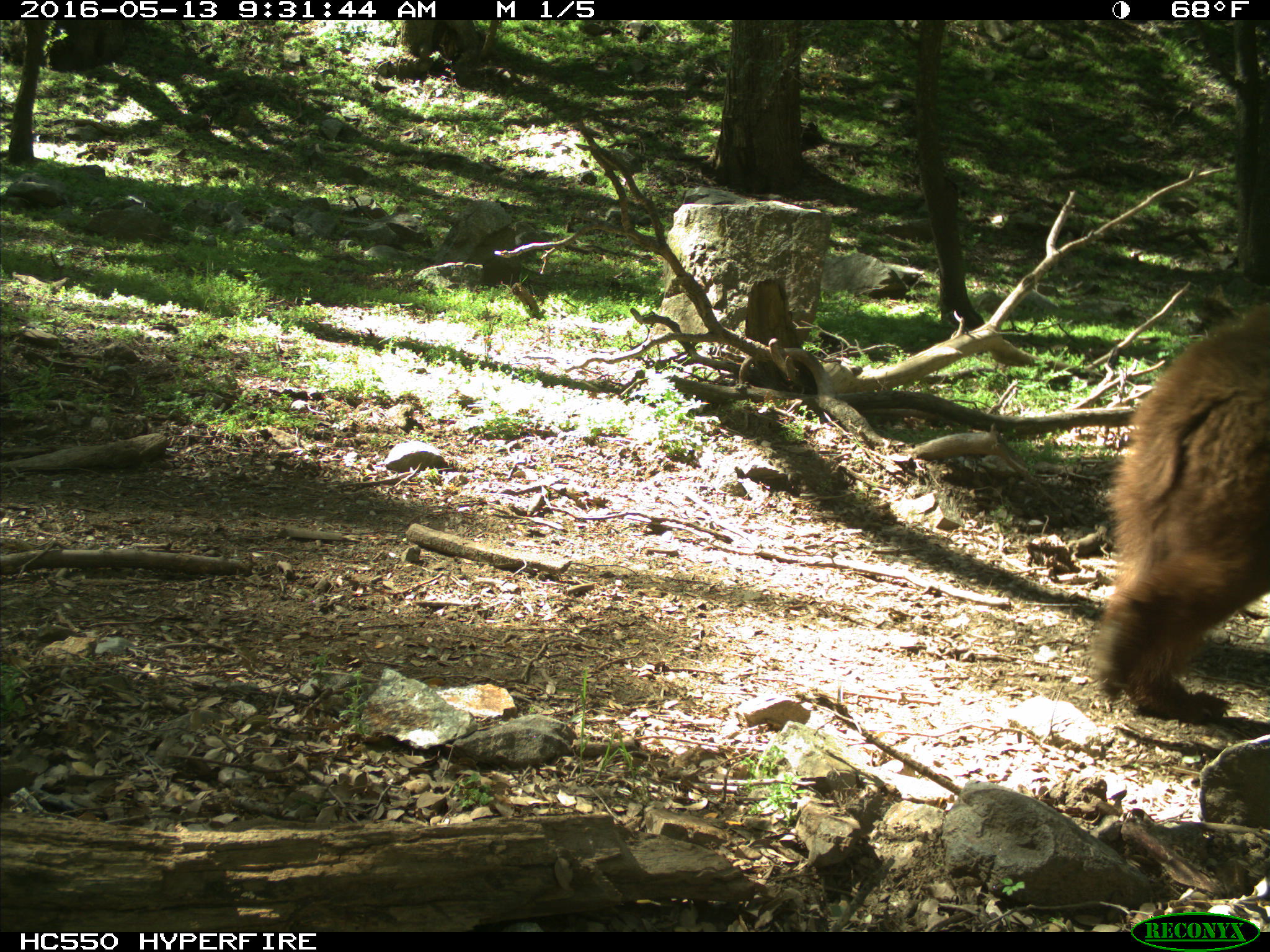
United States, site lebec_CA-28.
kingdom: Animalia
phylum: Chordata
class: Mammalia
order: Carnivora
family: Ursidae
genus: Ursus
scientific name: Ursus americanus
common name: american black bear